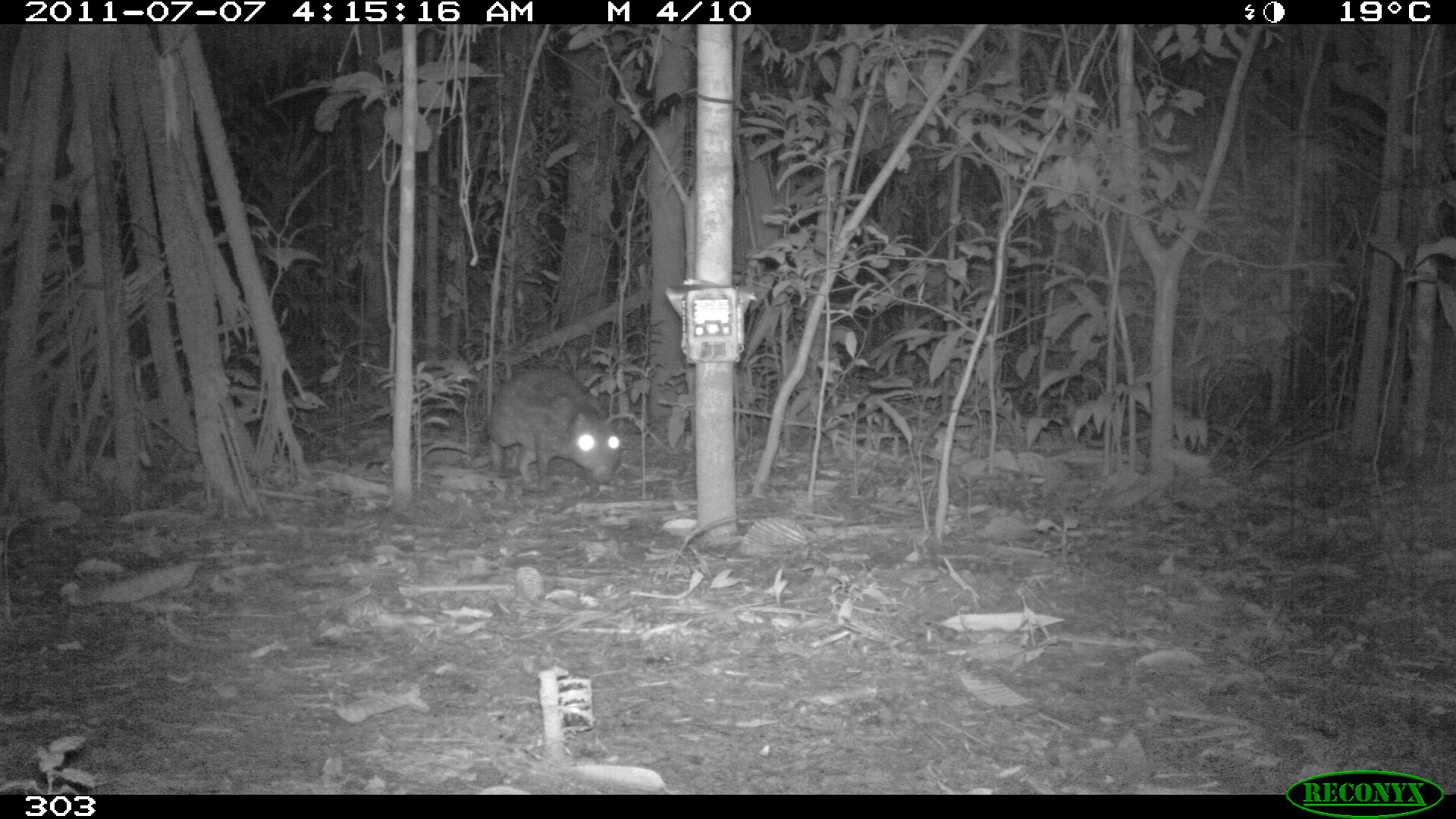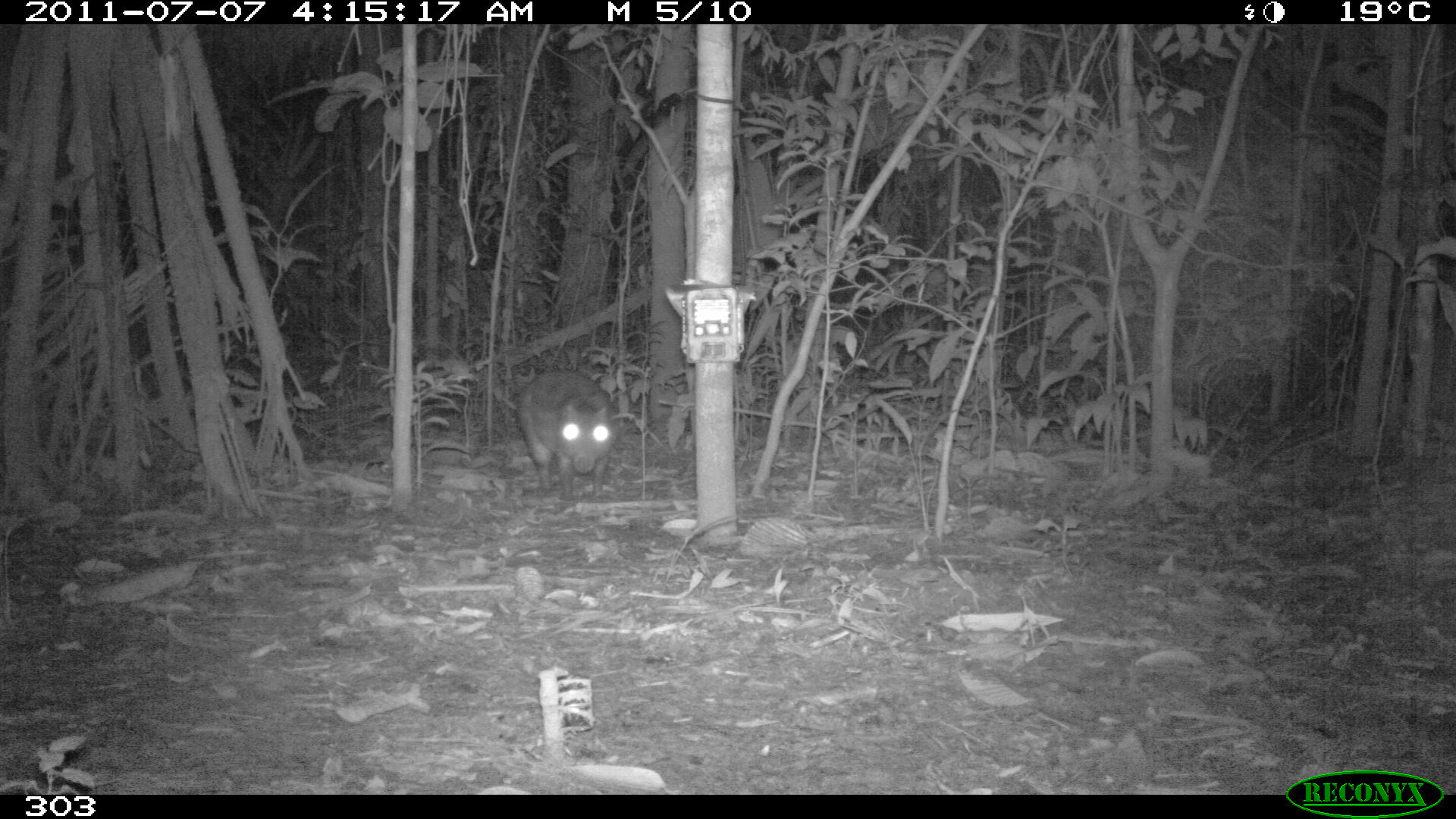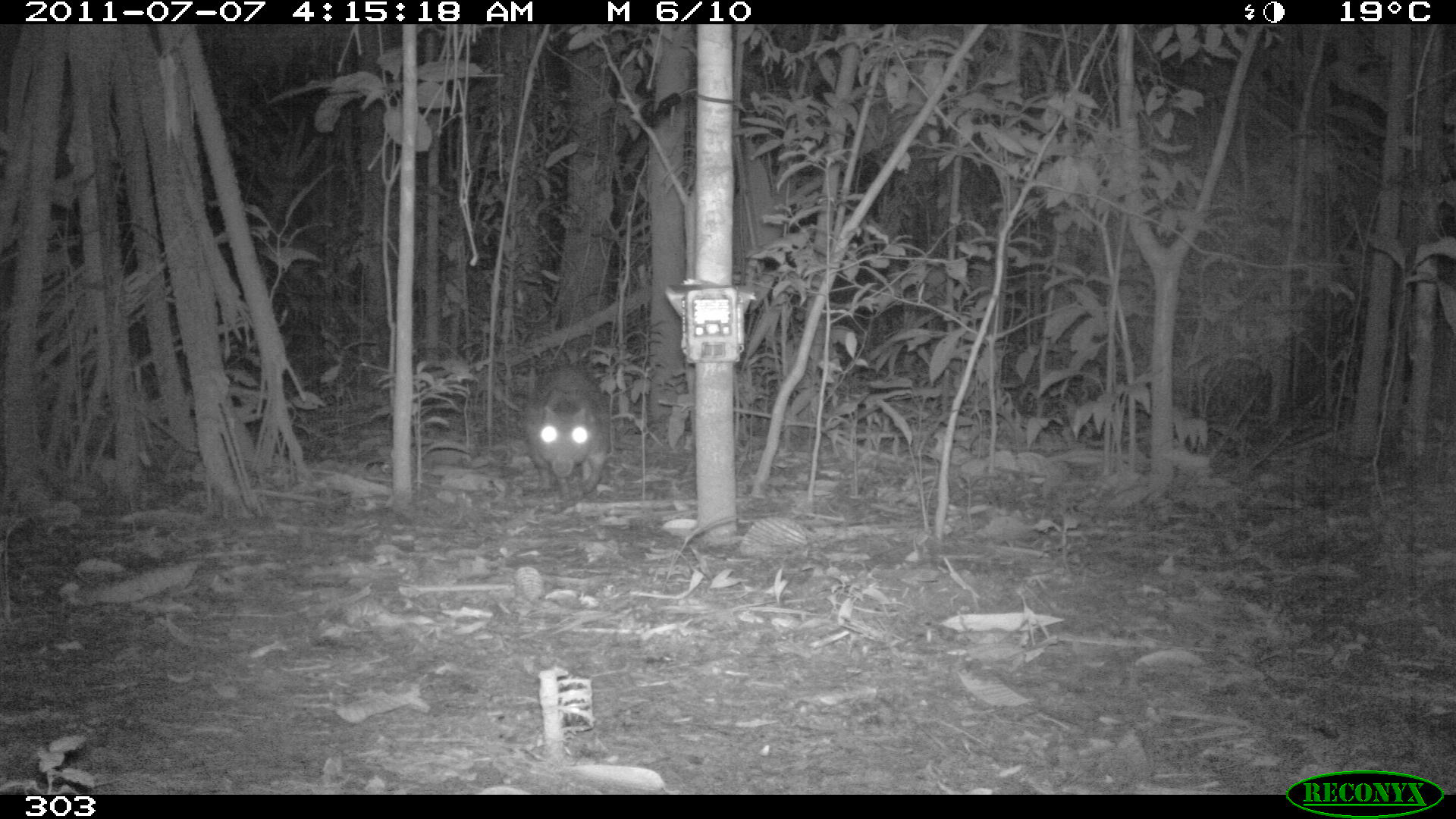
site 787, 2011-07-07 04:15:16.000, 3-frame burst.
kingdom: Animalia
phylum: Chordata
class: Mammalia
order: Rodentia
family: Cuniculidae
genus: Cuniculus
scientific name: Cuniculus paca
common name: spotted paca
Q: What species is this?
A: Cuniculus paca (spotted paca).